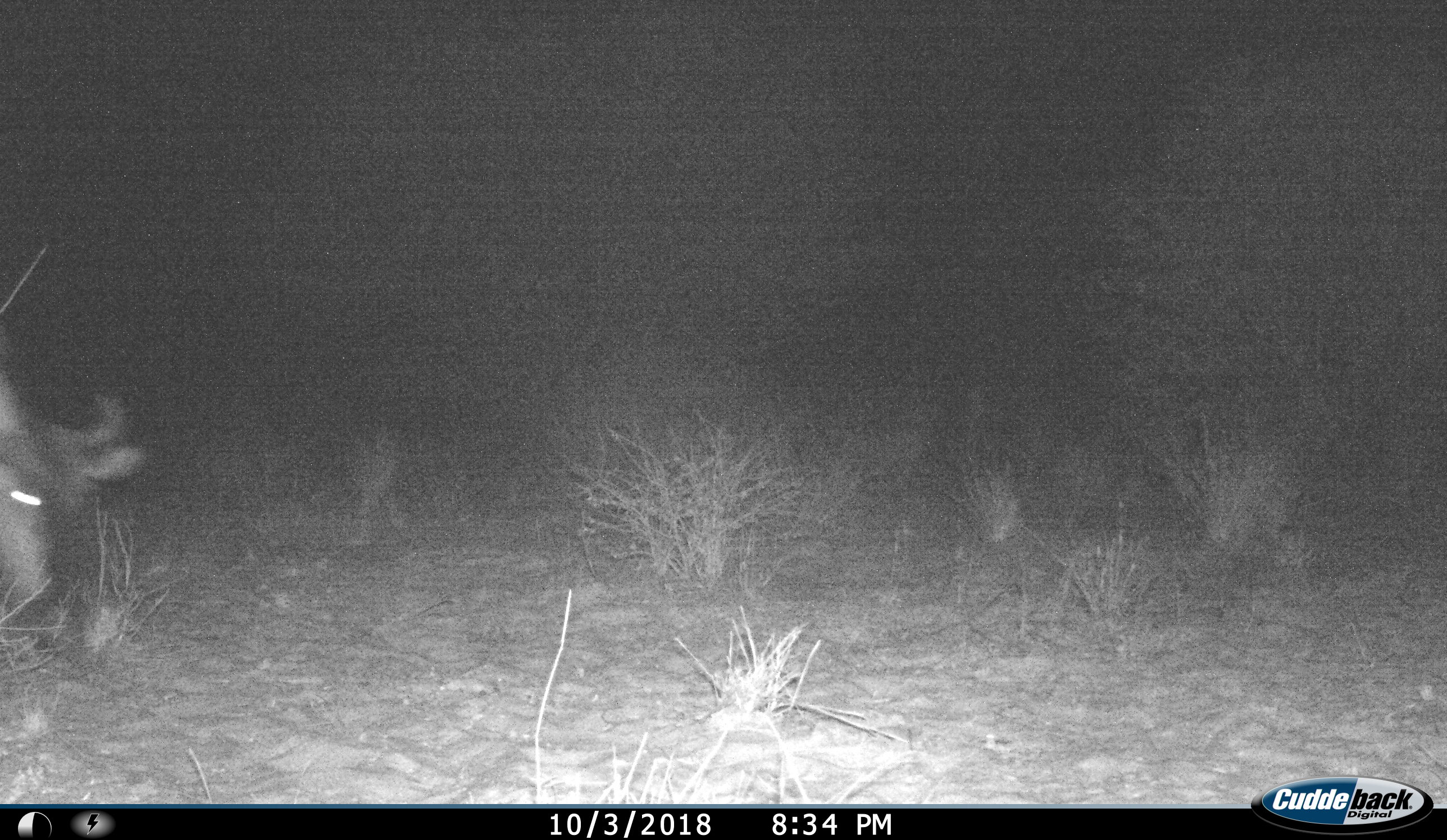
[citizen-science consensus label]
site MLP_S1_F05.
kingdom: Animalia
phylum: Chordata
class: Mammalia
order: Artiodactyla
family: Bovidae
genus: Connochaetes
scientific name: Connochaetes taurinus taurinus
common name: blue wildebeest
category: wildebeestblue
Wildebeestblue (blue wildebeest) (Connochaetes taurinus taurinus), count 1. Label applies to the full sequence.